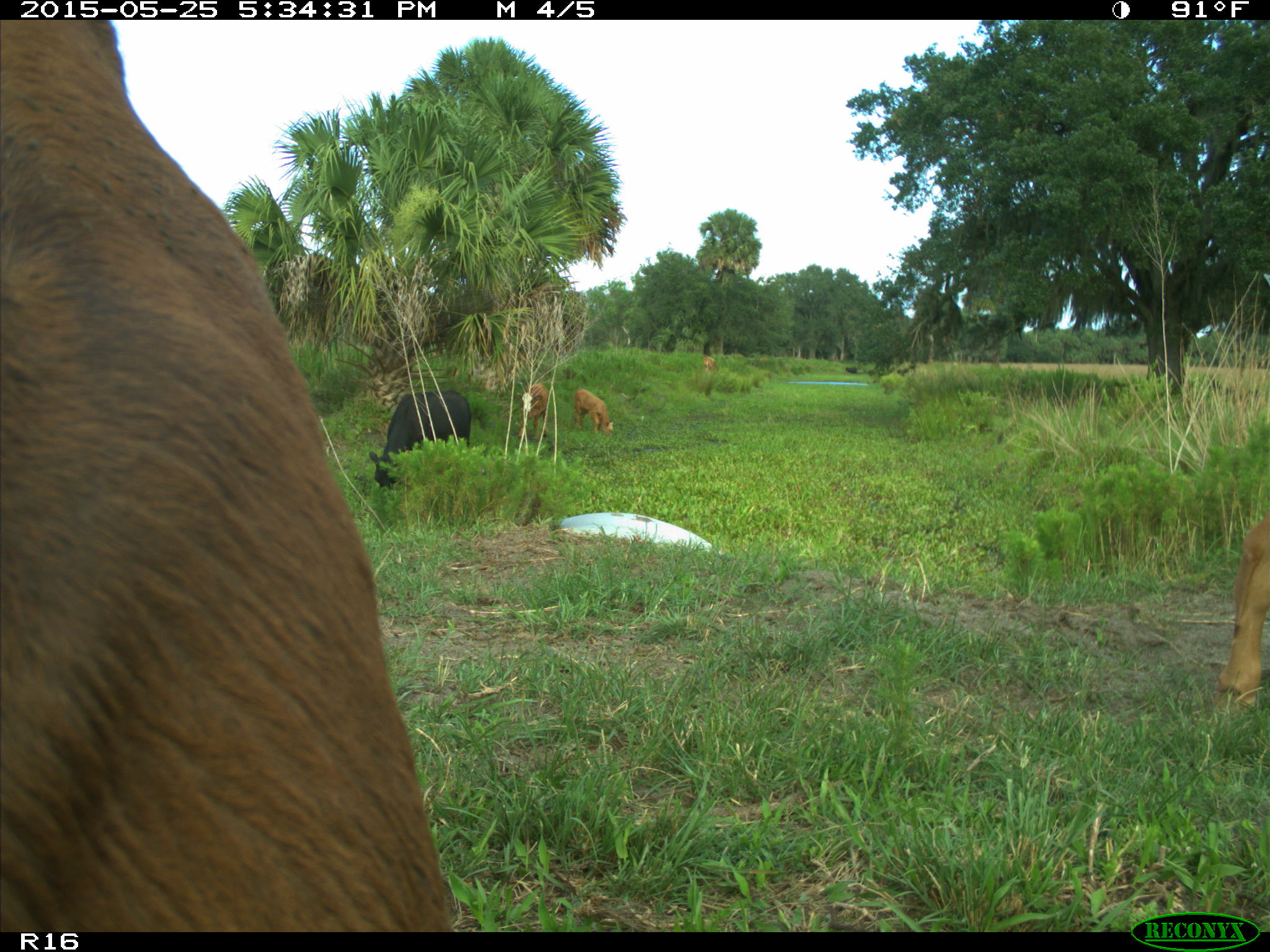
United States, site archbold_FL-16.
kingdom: Animalia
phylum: Chordata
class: Mammalia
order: Artiodactyla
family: Bovidae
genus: Bos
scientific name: Bos taurus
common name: domestic cow